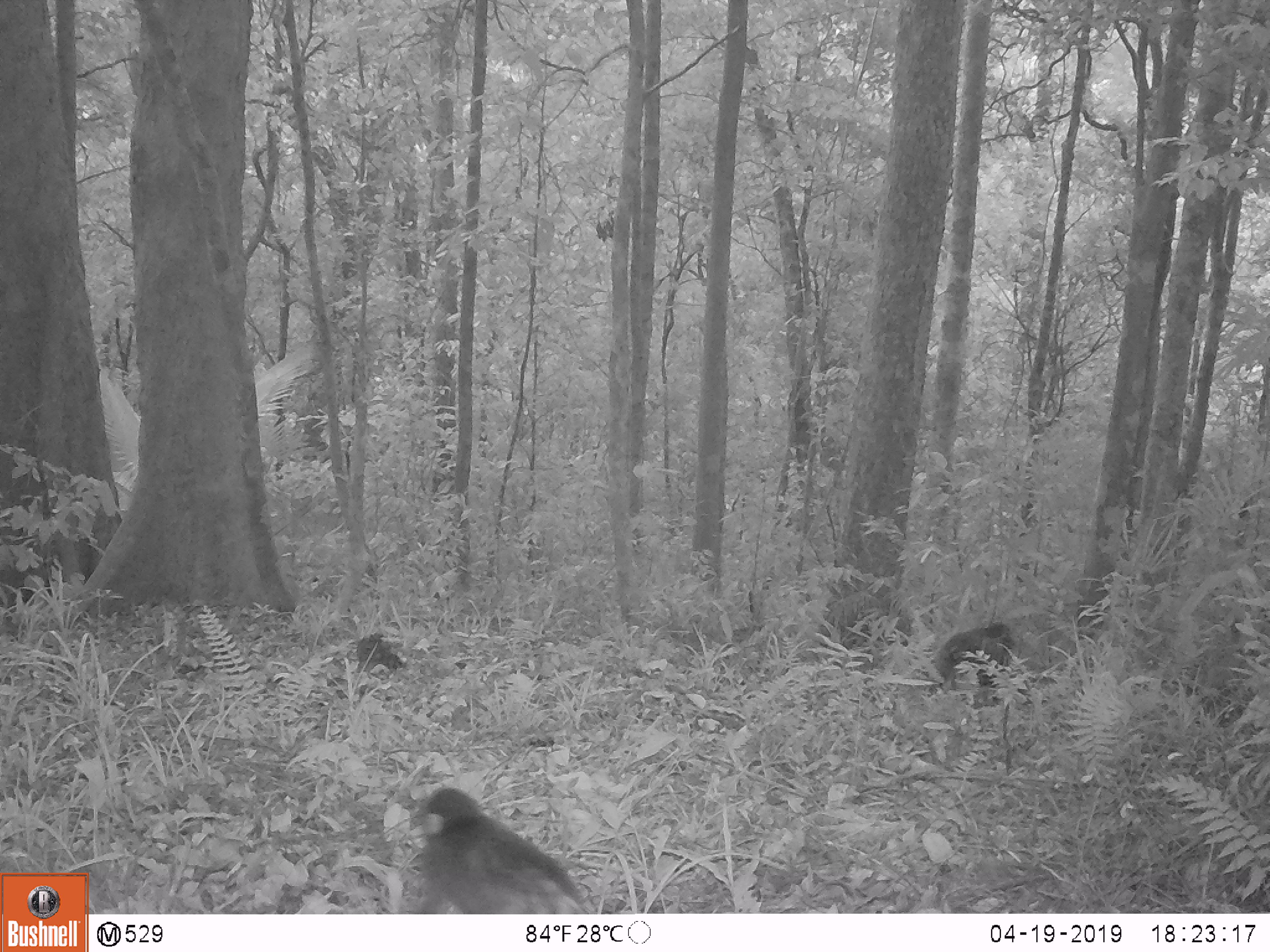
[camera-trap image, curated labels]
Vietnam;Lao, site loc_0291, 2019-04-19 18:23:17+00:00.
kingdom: Animalia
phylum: Chordata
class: Mammalia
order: Primates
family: Cercopithecidae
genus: Macaca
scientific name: Macaca arctoides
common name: stump-tailed macaque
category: stump tailed macaque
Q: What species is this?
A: Stump tailed macaque (stump-tailed macaque) (Macaca arctoides).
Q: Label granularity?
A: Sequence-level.